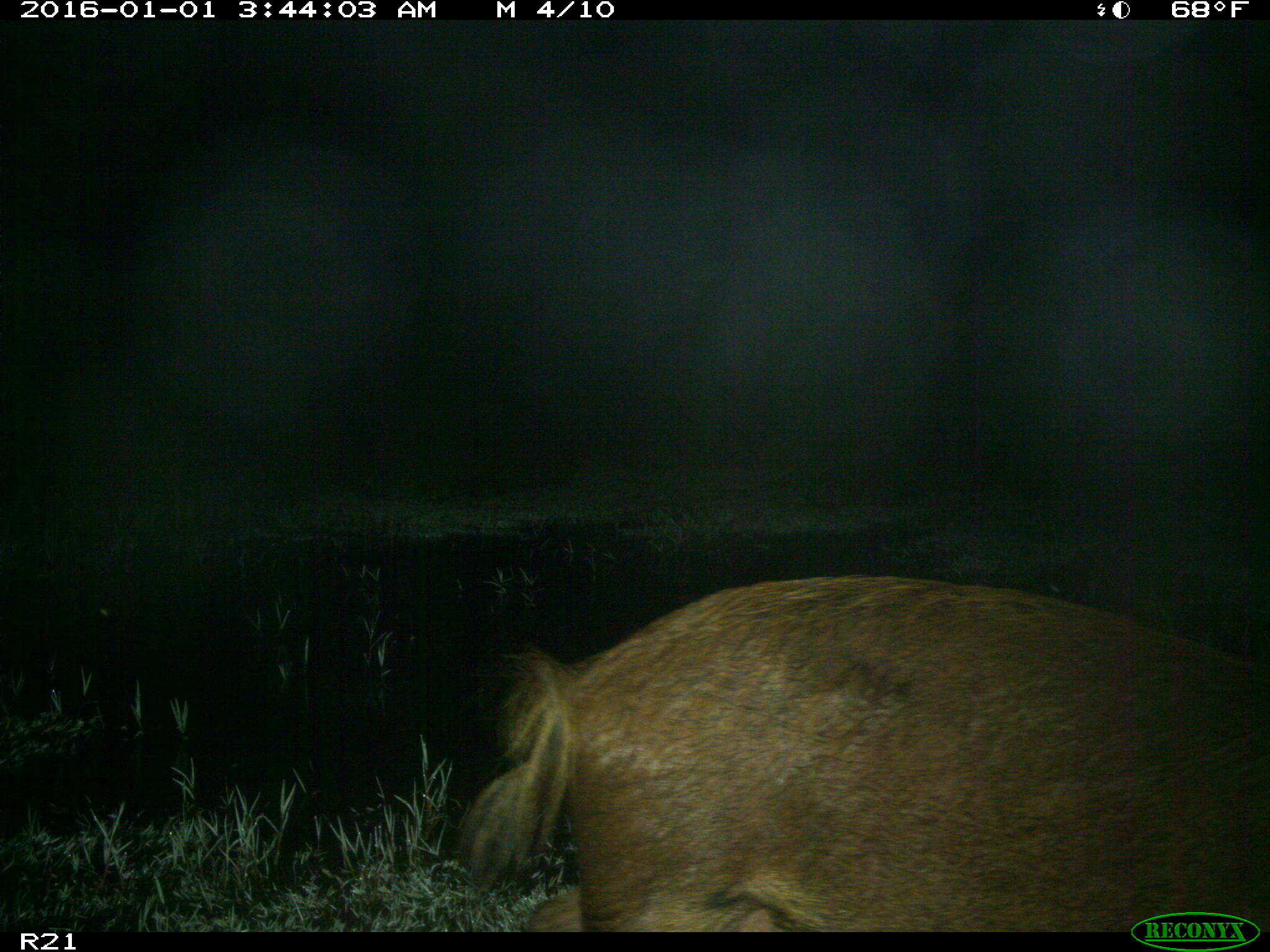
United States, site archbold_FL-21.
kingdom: Animalia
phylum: Chordata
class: Mammalia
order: Artiodactyla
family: Suidae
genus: Sus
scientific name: Sus scrofa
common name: wild boar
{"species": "Sus scrofa (wild boar)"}